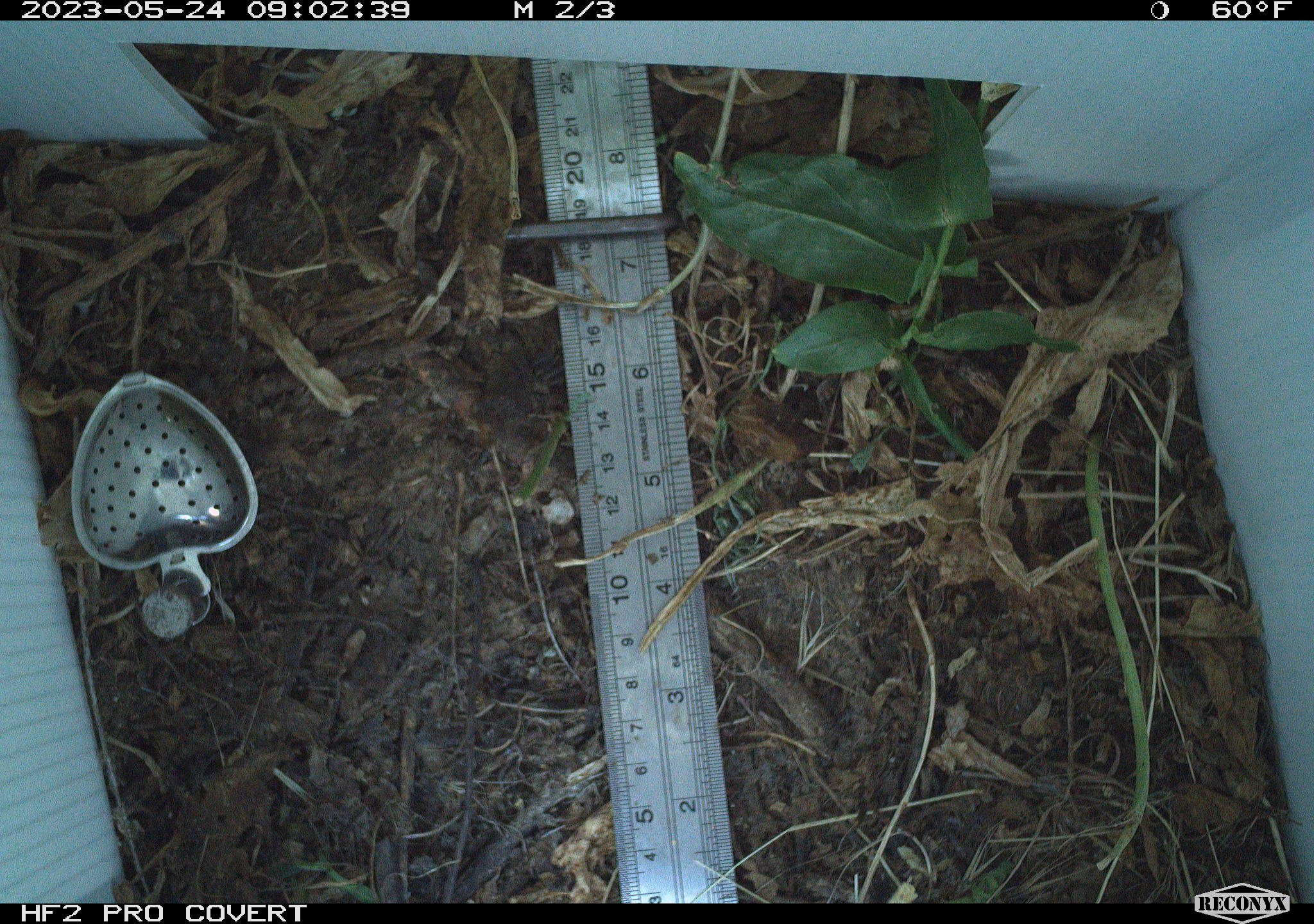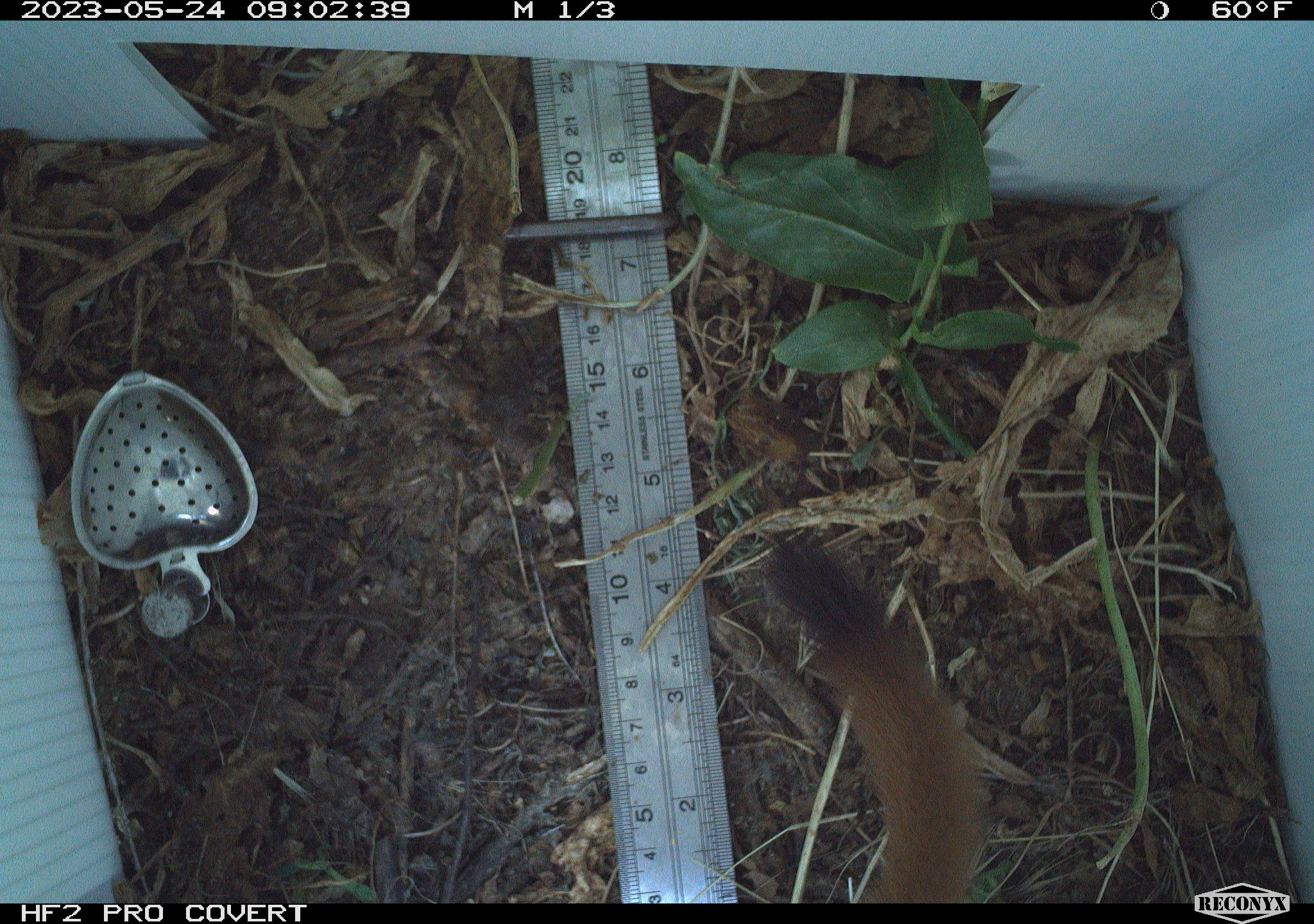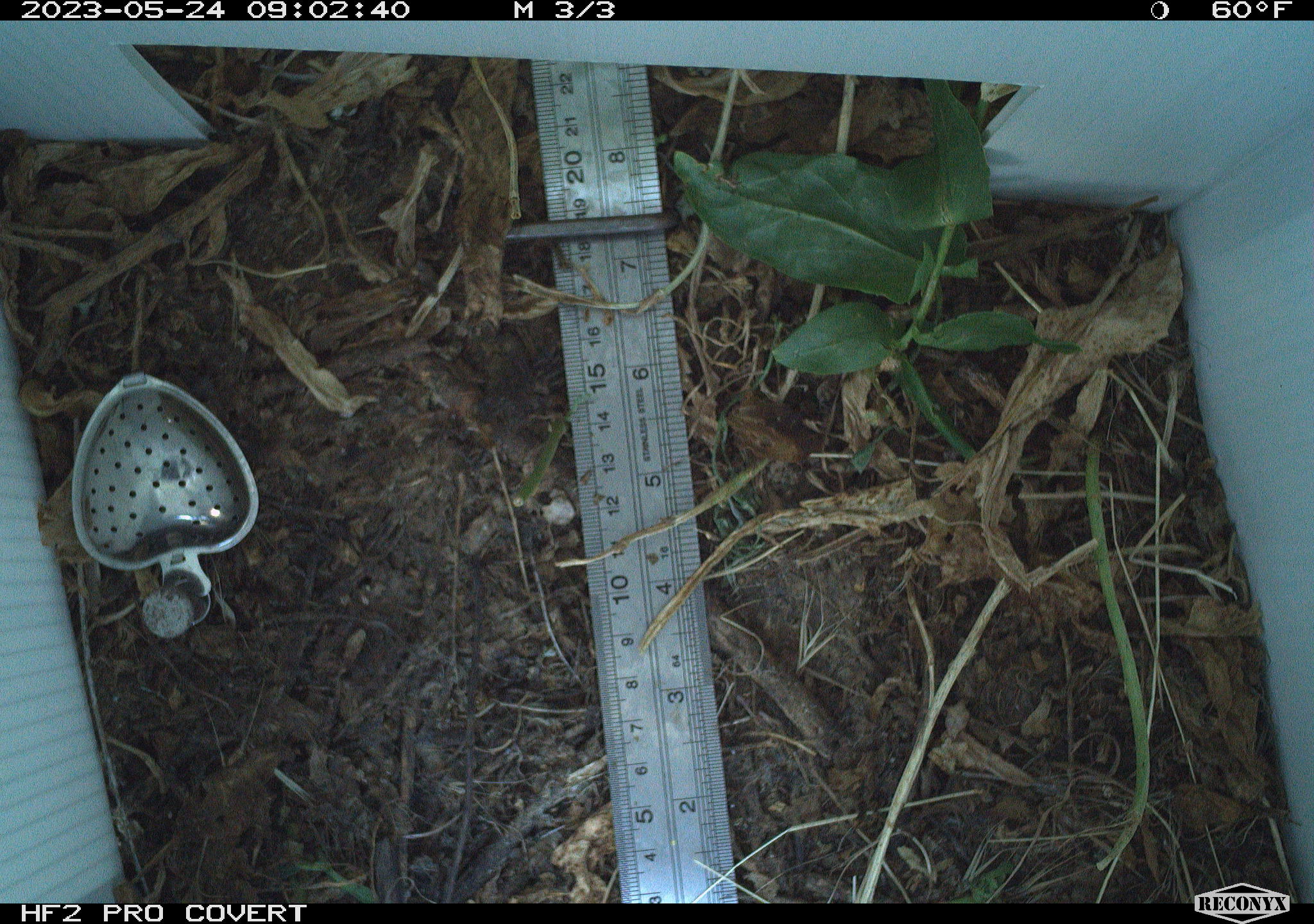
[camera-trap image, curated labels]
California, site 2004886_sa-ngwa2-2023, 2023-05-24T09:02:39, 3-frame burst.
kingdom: Animalia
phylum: Chordata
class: Mammalia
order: Carnivora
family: Mustelidae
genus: Neogale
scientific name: Neogale frenata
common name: long-tailed weasel